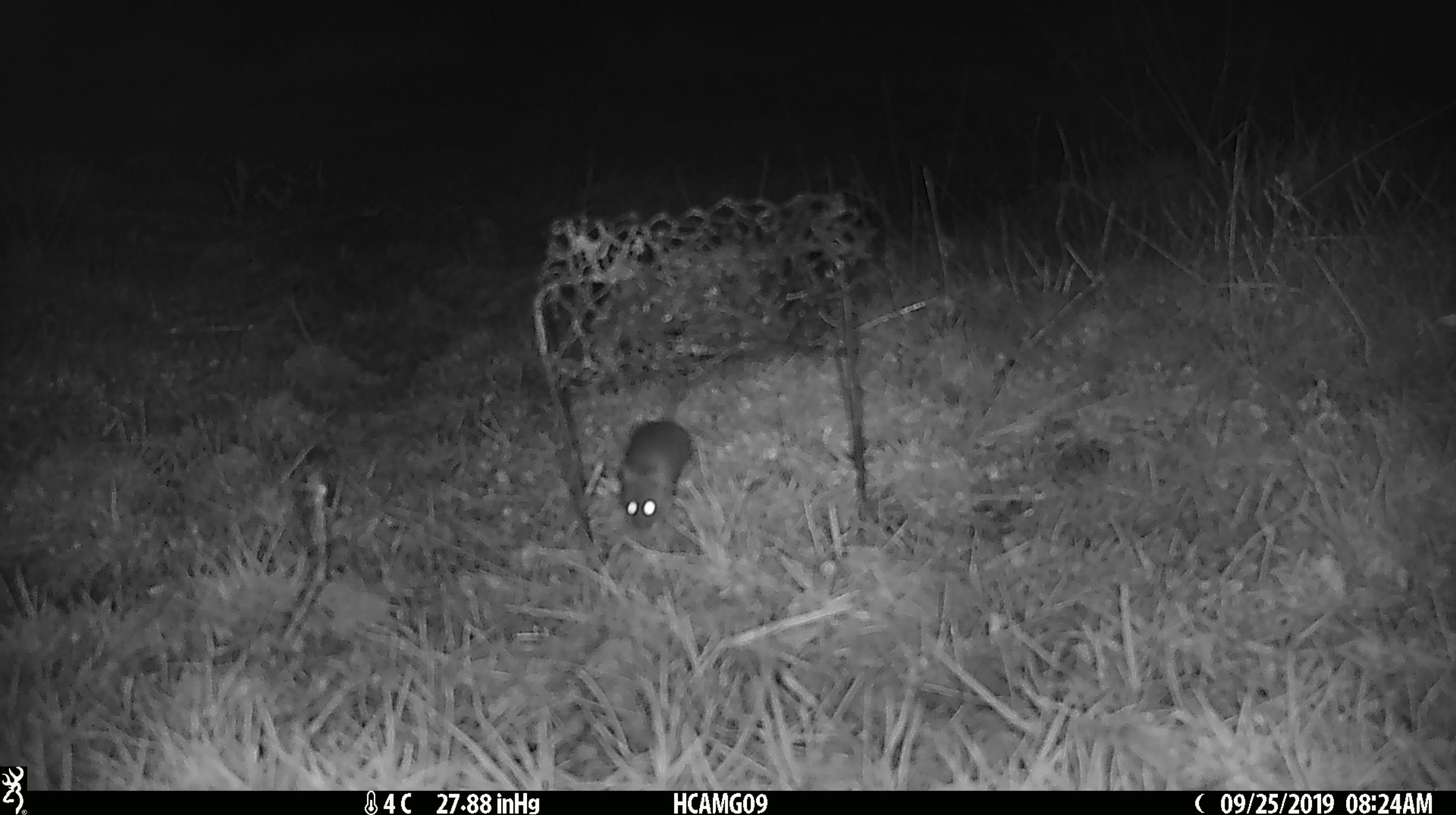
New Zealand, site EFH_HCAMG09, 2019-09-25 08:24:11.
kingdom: Animalia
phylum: Chordata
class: Mammalia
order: Rodentia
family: Muridae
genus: Mus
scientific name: Mus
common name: mouse